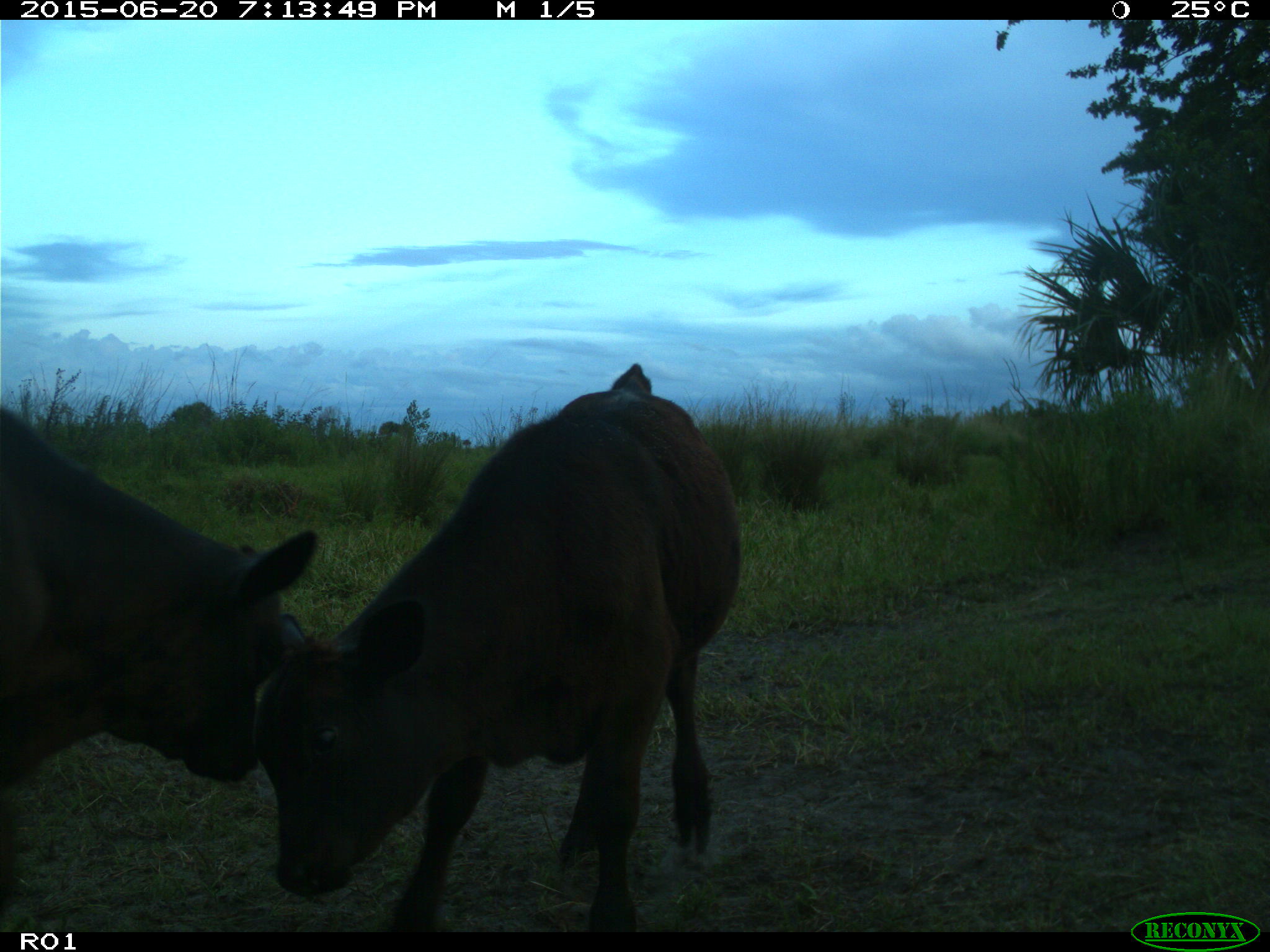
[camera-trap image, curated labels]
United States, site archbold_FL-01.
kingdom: Animalia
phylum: Chordata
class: Mammalia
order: Artiodactyla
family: Bovidae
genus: Bos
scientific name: Bos taurus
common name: domestic cow